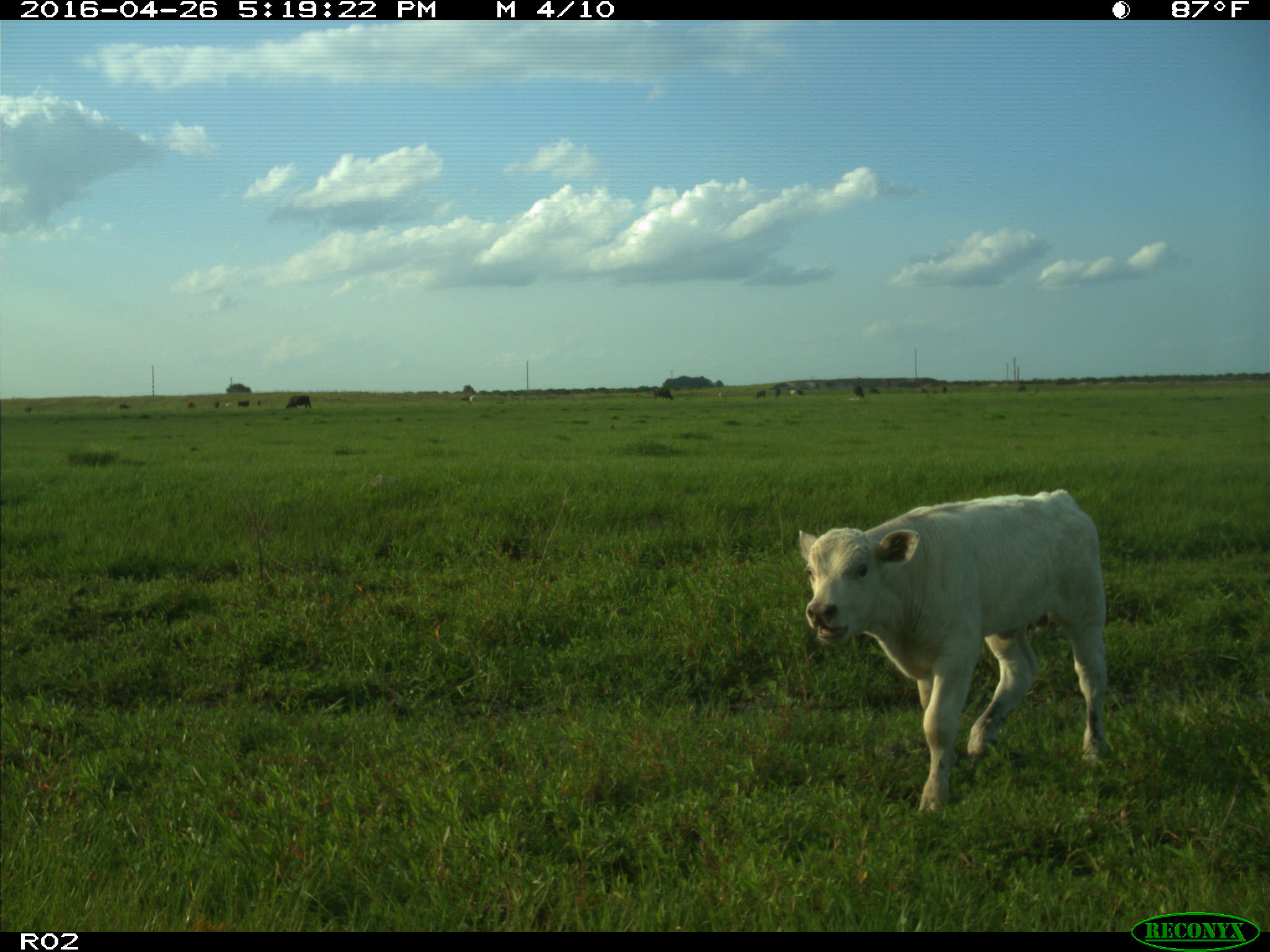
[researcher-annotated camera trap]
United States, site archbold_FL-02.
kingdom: Animalia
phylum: Chordata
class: Mammalia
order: Artiodactyla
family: Bovidae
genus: Bos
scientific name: Bos taurus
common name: domestic cow